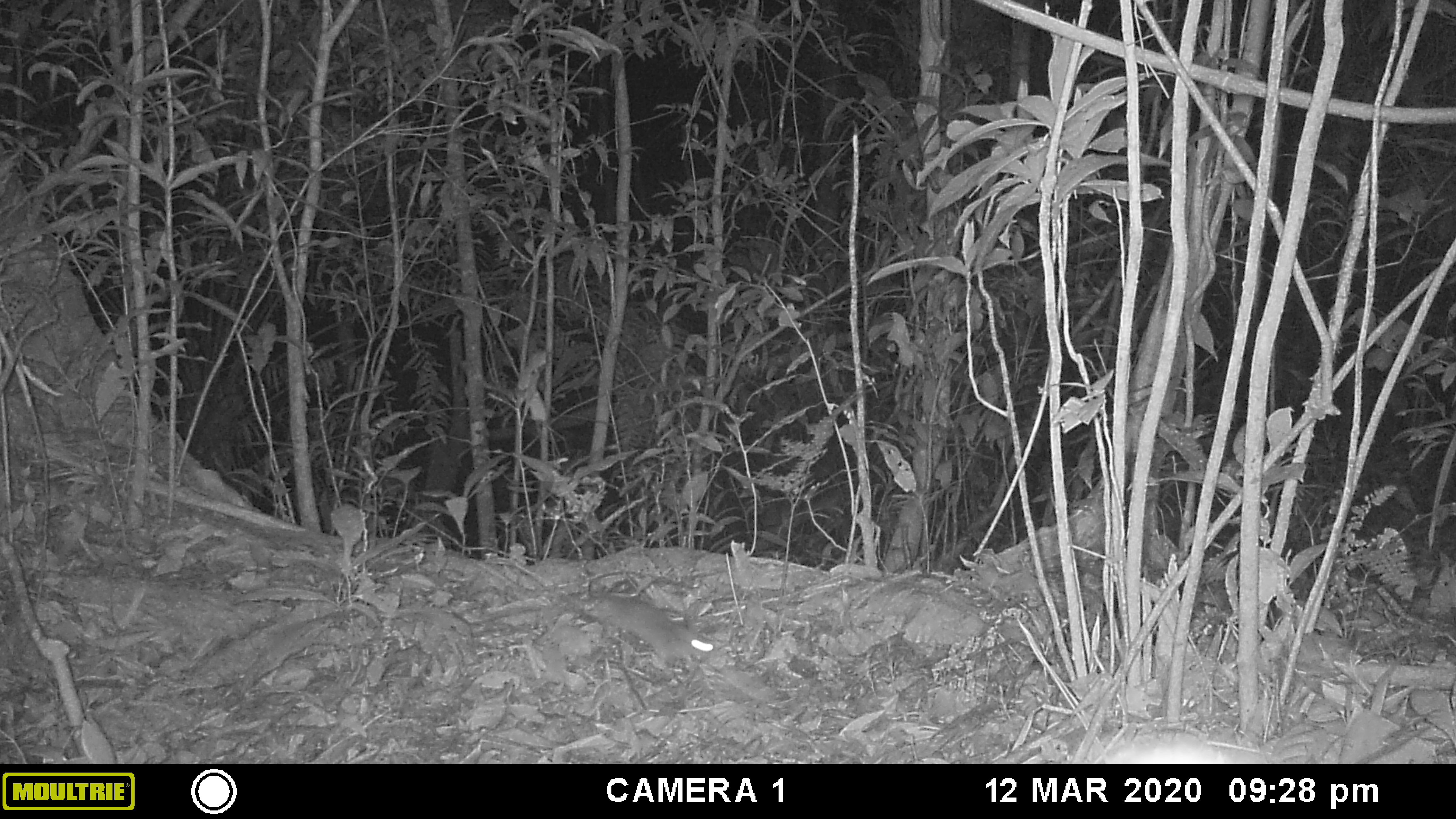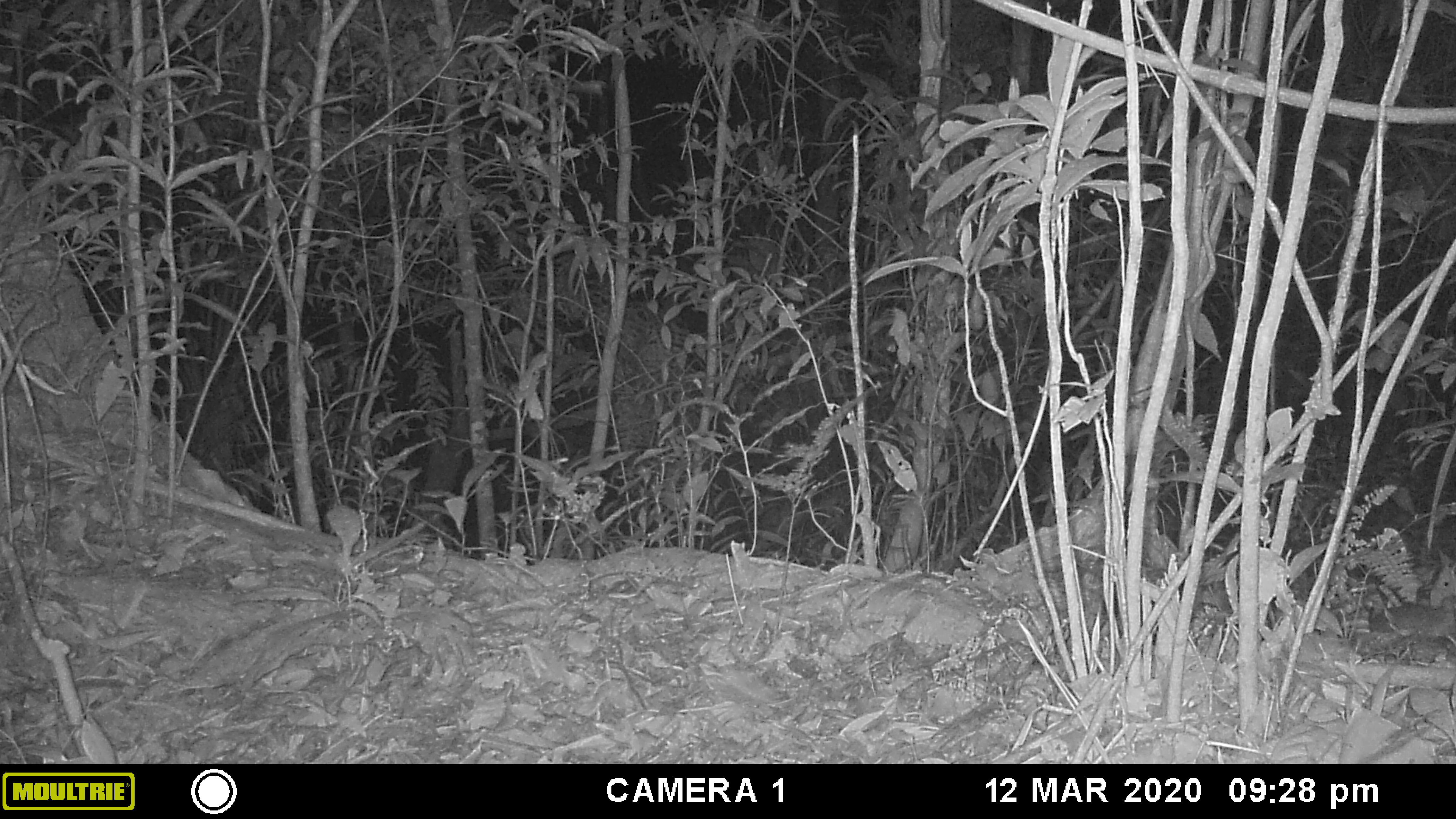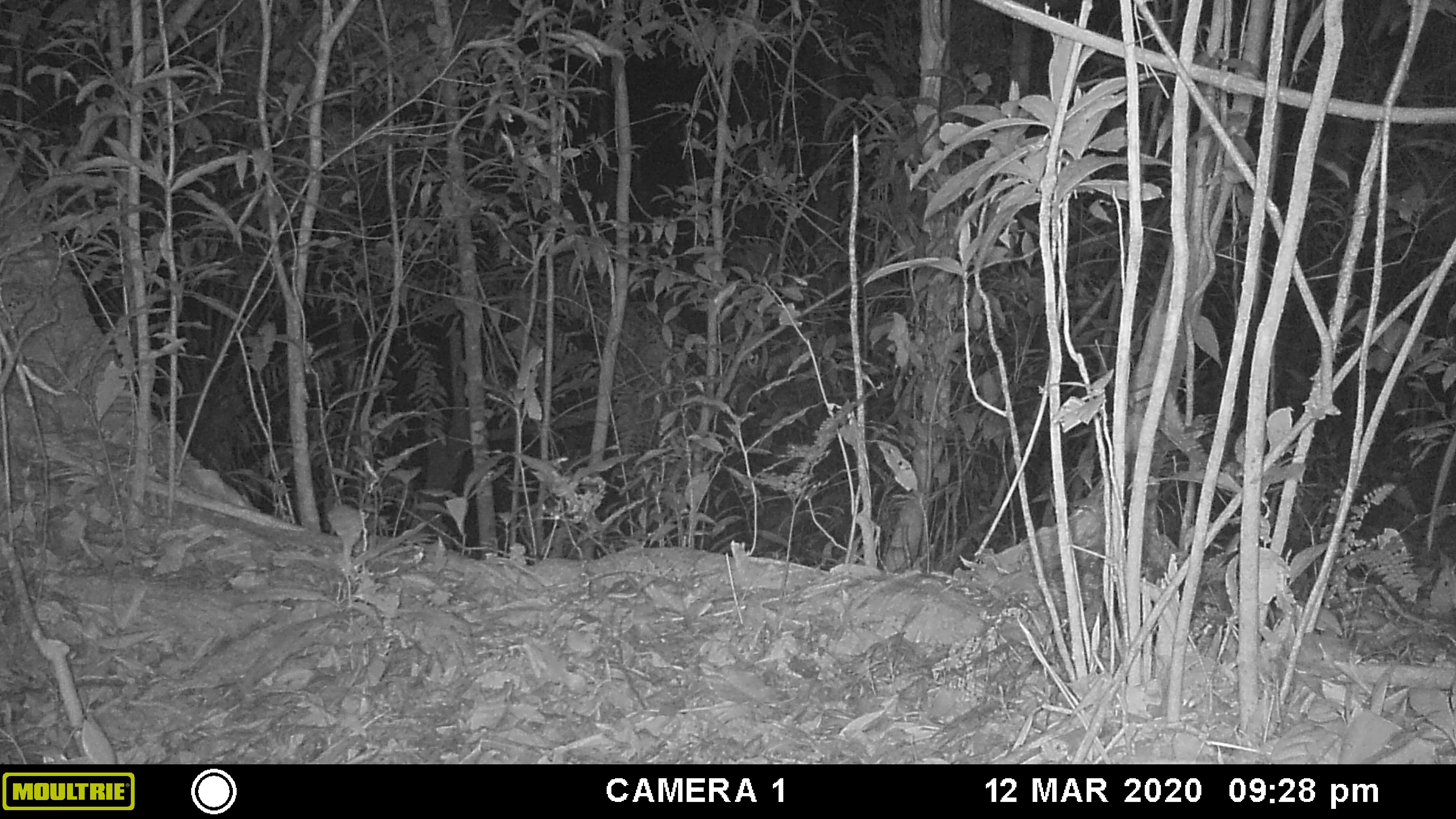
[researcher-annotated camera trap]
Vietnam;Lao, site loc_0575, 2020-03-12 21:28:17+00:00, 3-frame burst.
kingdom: Animalia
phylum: Chordata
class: Mammalia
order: Rodentia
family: Muridae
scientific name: Muridae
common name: old-world mice and rats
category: unidentified murid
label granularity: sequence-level